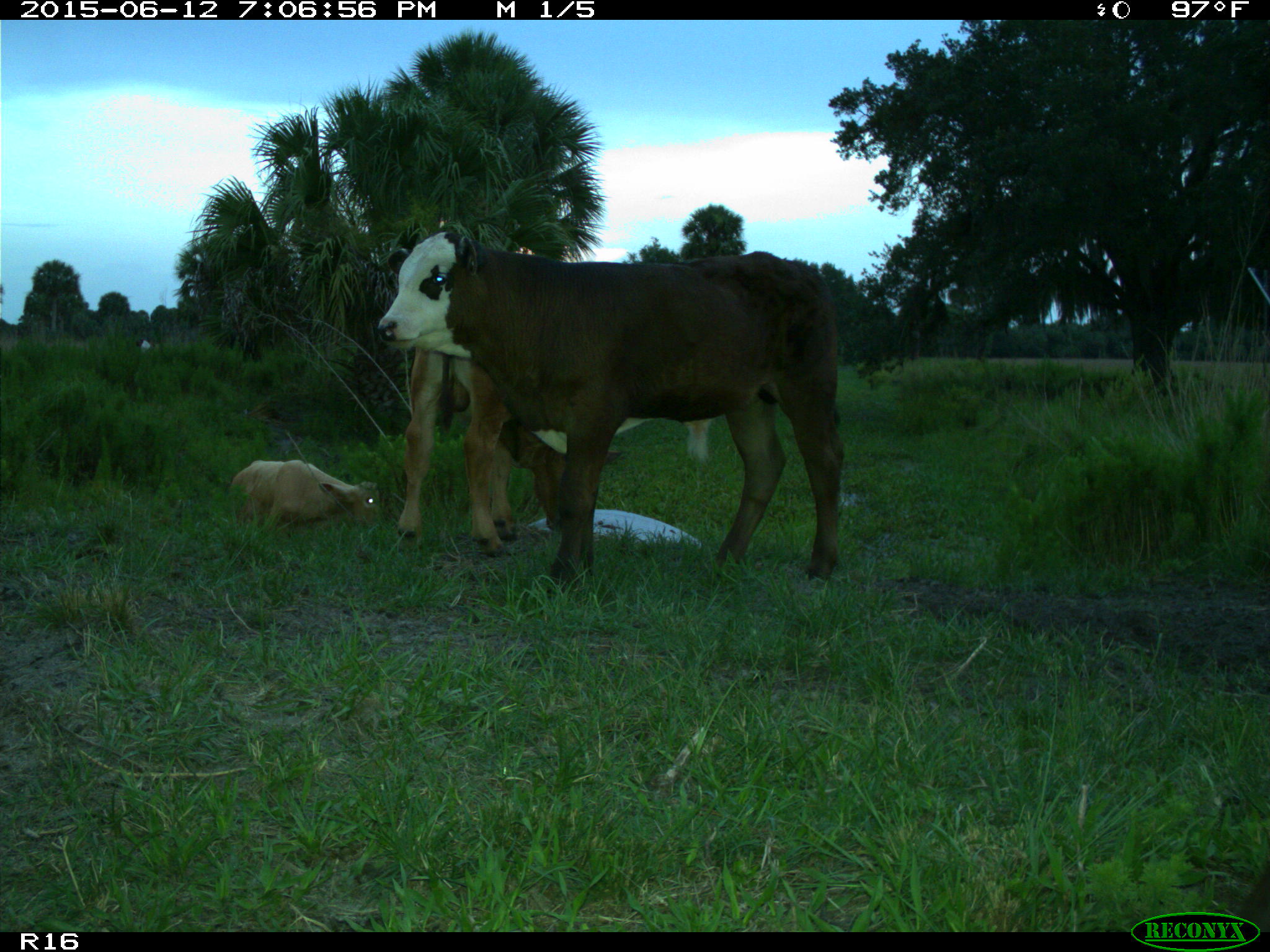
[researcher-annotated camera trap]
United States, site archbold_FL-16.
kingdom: Animalia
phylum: Chordata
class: Mammalia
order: Artiodactyla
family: Bovidae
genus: Bos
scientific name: Bos taurus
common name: domestic cow